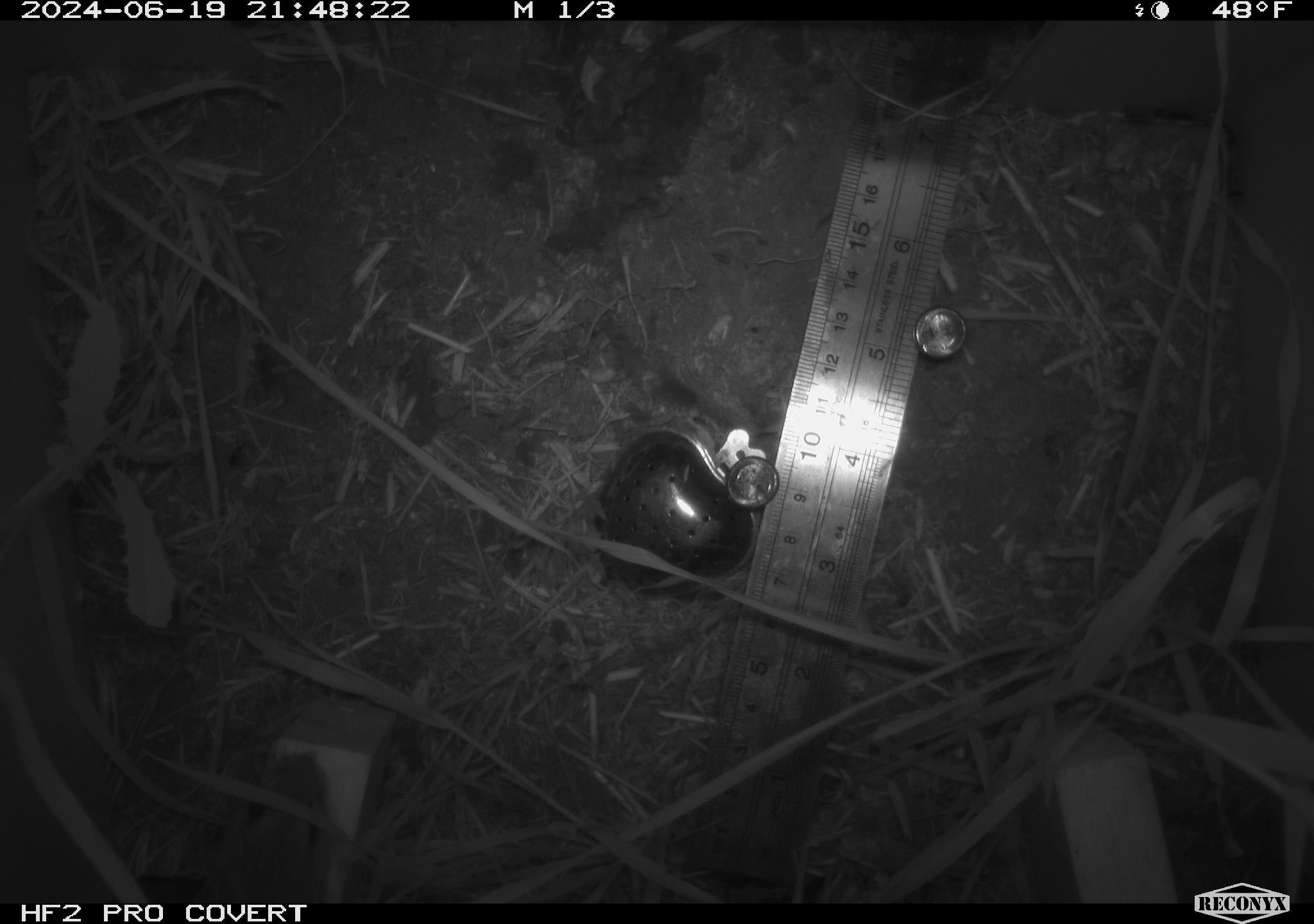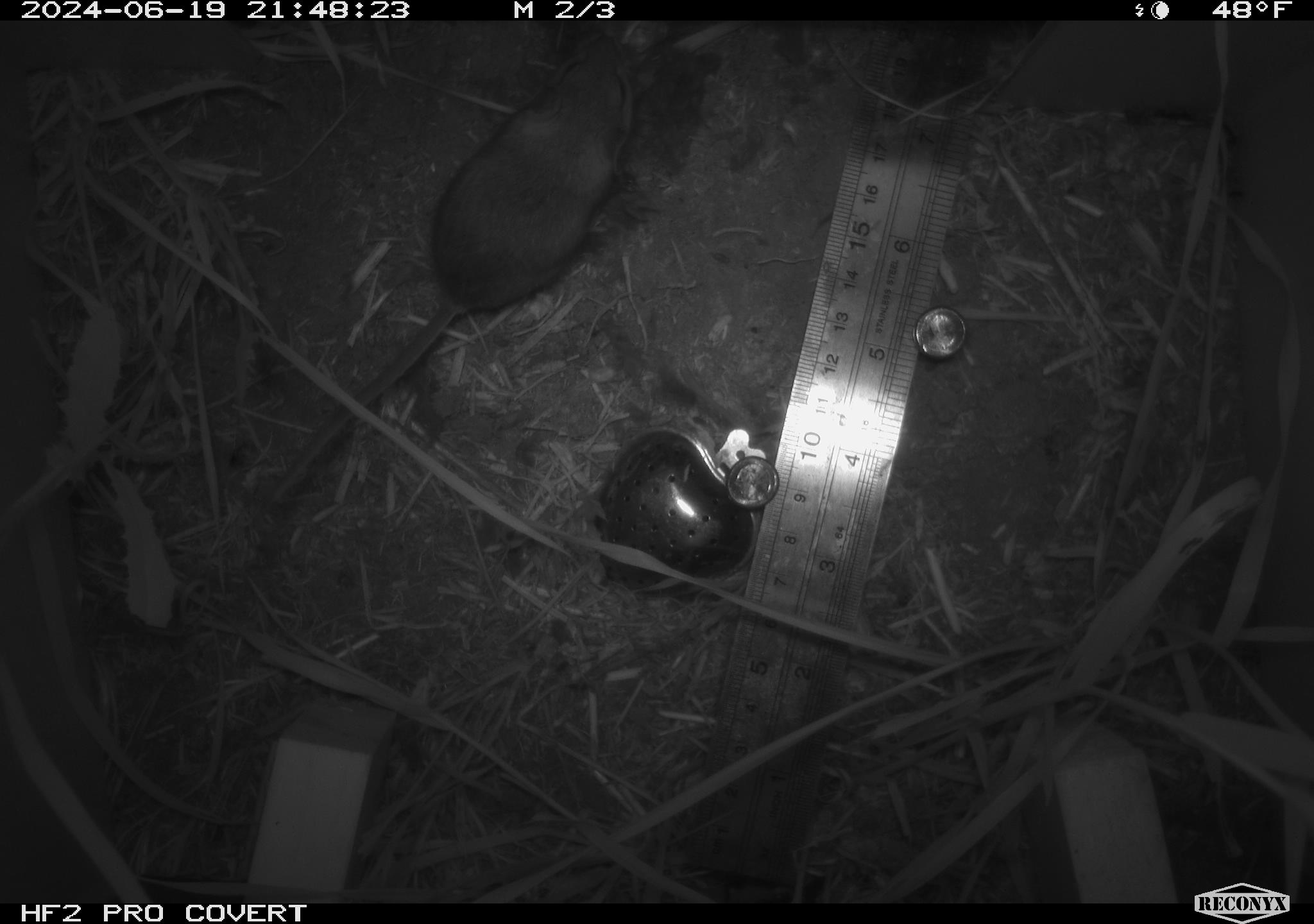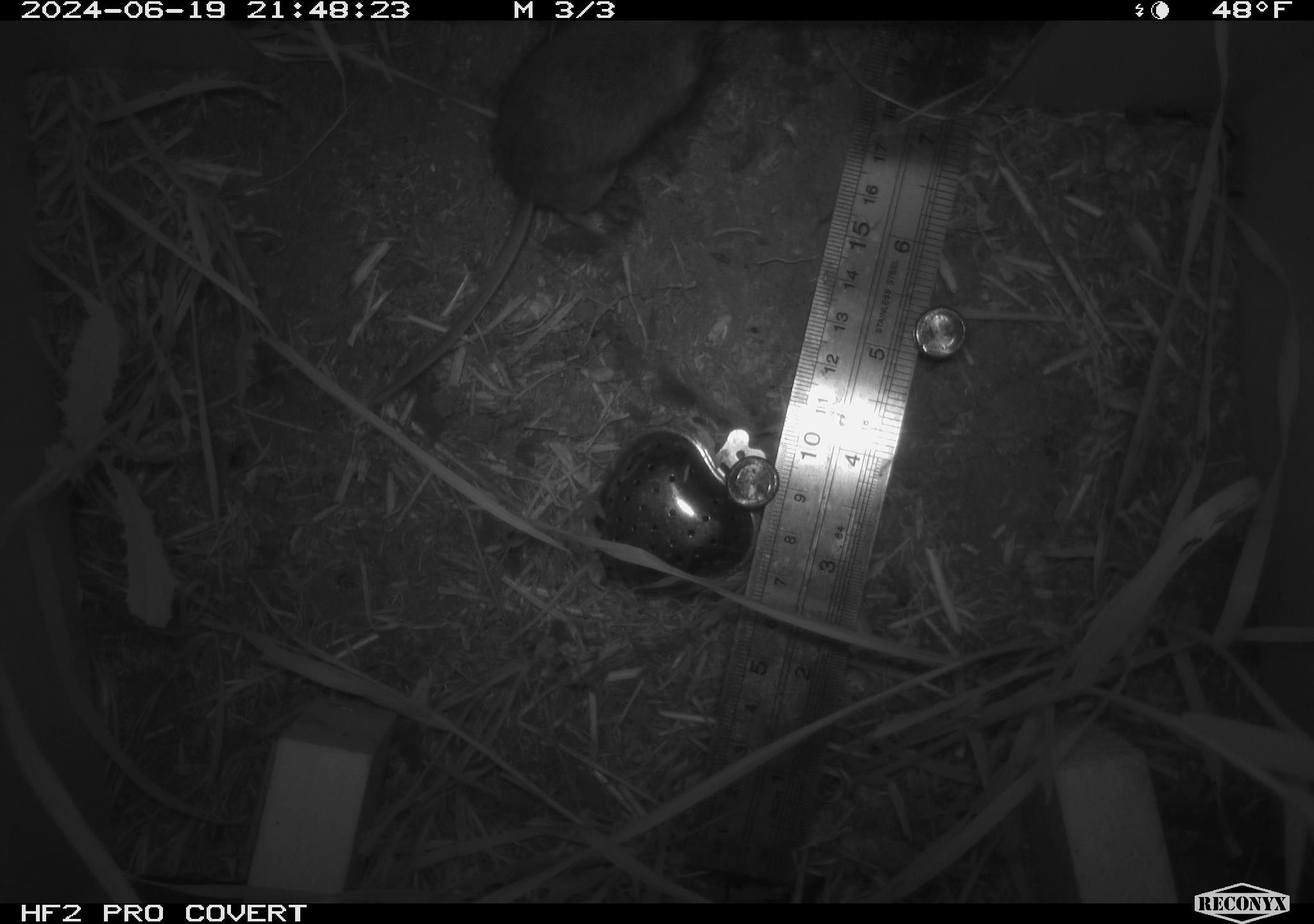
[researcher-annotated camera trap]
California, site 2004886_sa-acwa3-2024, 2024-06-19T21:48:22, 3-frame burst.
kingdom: Animalia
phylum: Chordata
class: Mammalia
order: Rodentia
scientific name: Rodentia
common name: mouse species